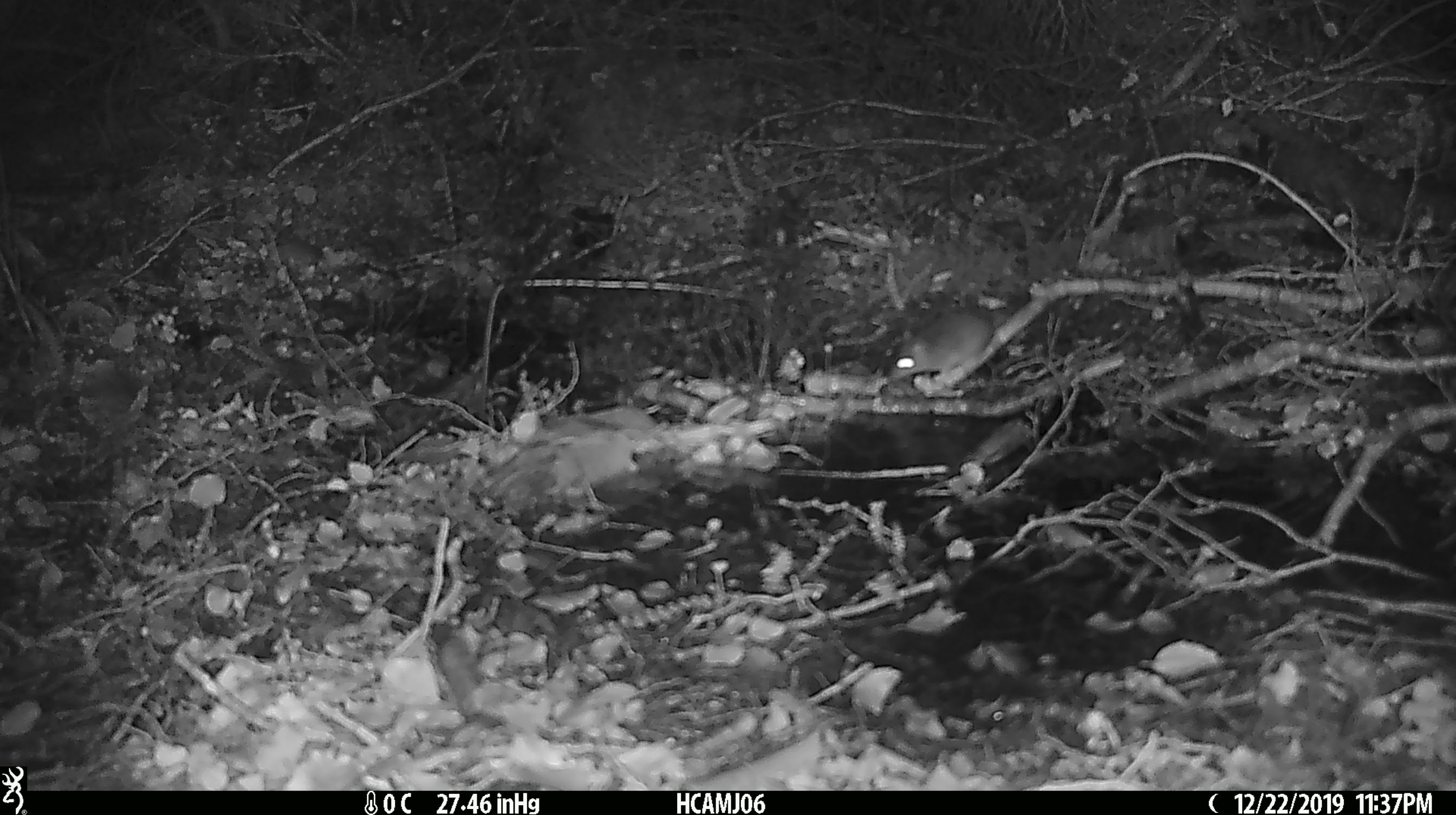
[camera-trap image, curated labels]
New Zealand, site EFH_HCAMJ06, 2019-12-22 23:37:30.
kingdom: Animalia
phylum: Chordata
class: Mammalia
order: Rodentia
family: Muridae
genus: Mus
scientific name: Mus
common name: mouse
Mouse (Mus).